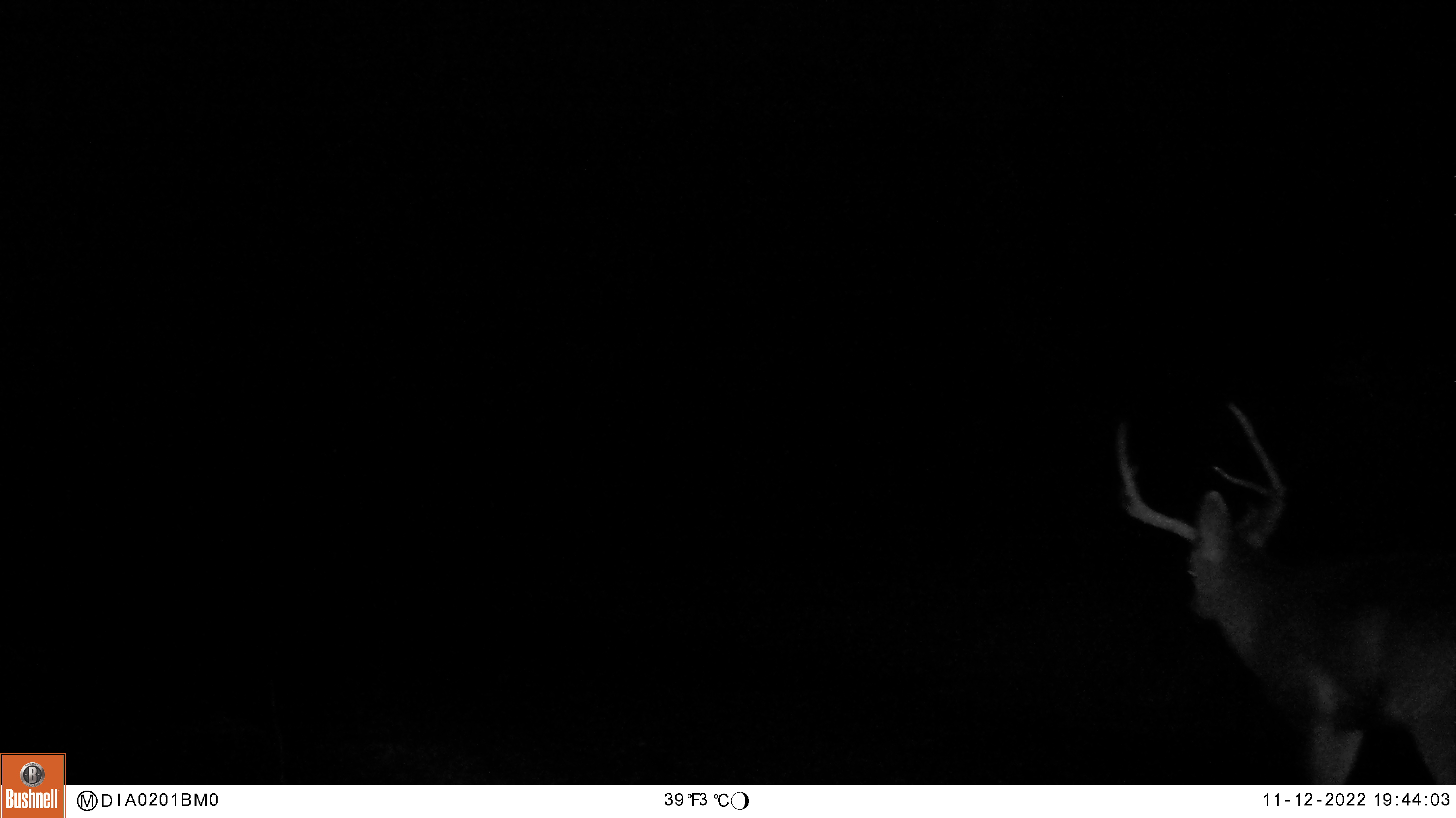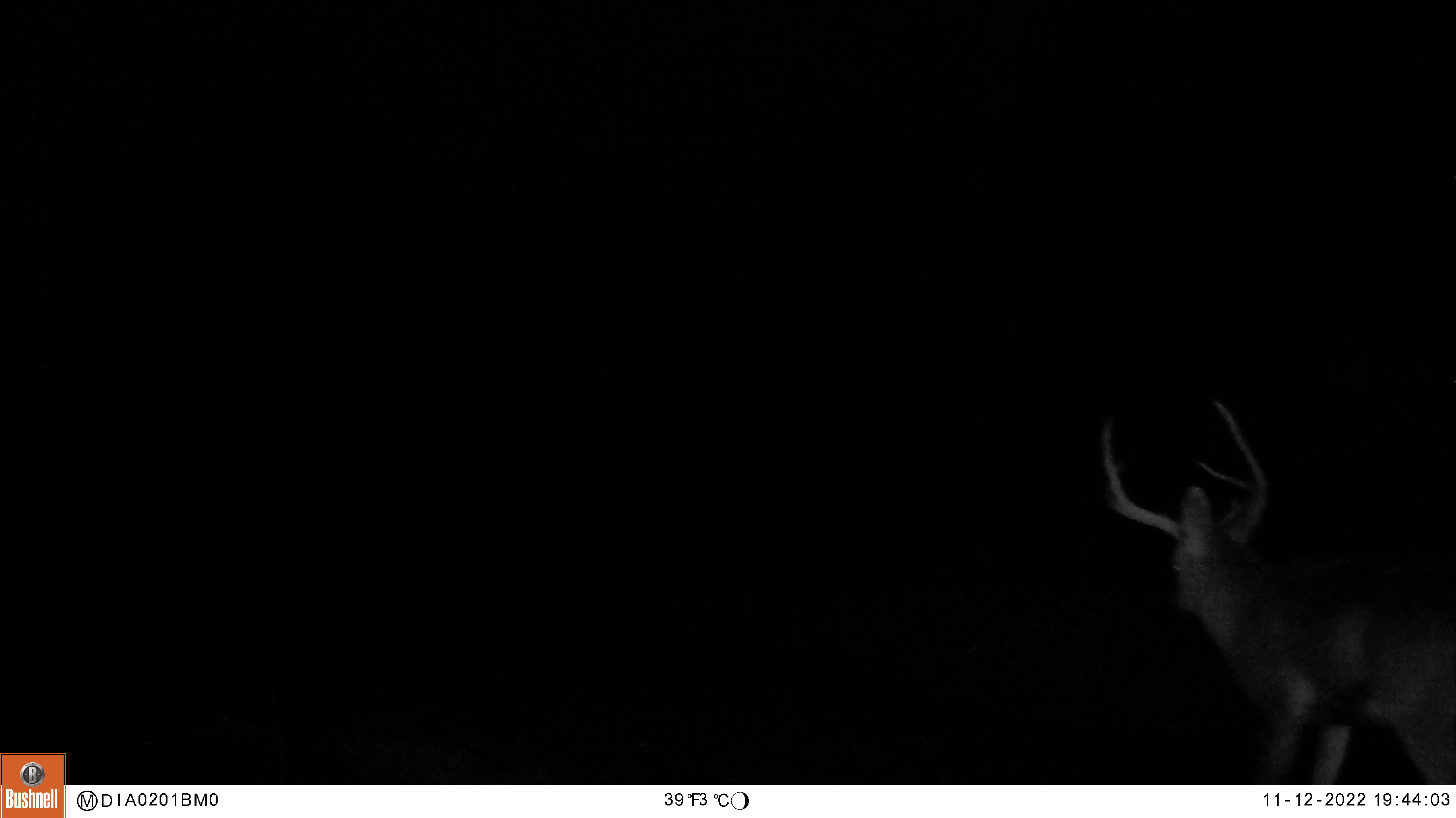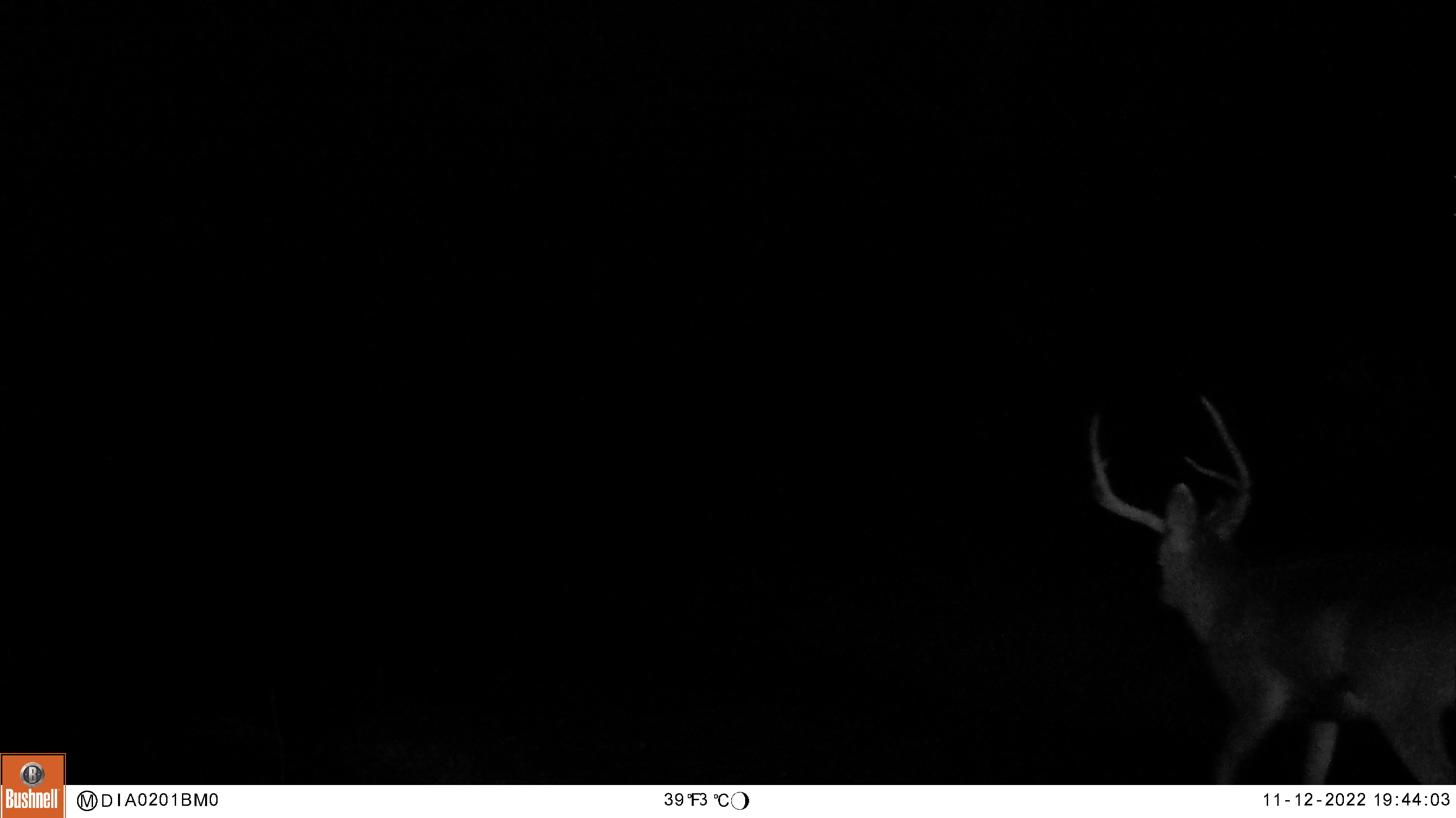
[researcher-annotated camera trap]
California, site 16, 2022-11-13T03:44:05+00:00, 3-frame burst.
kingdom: Animalia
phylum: Chordata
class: Mammalia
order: Artiodactyla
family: Cervidae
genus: Odocoileus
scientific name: Odocoileus hemionus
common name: mule deer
Mule deer (Odocoileus hemionus).